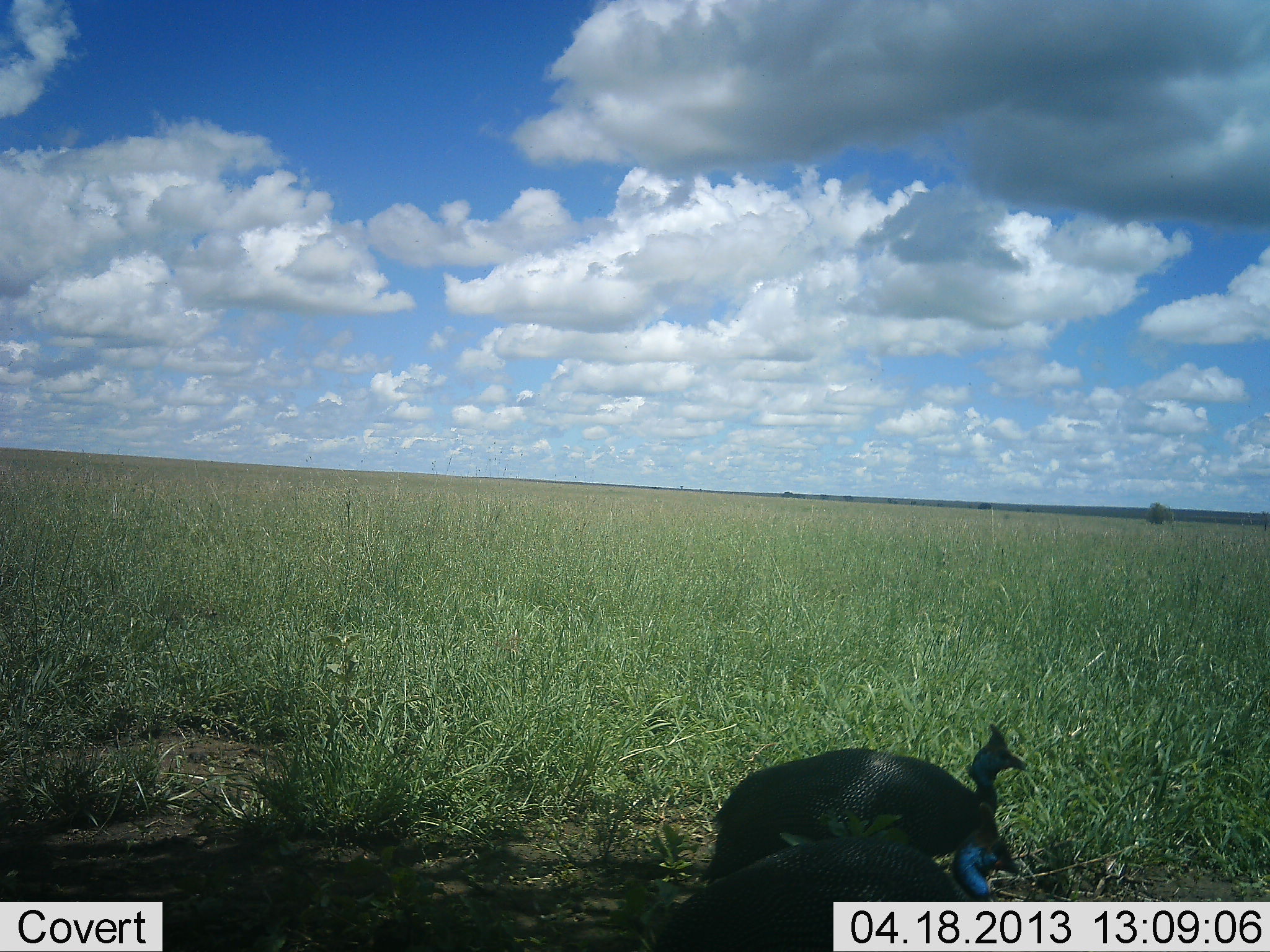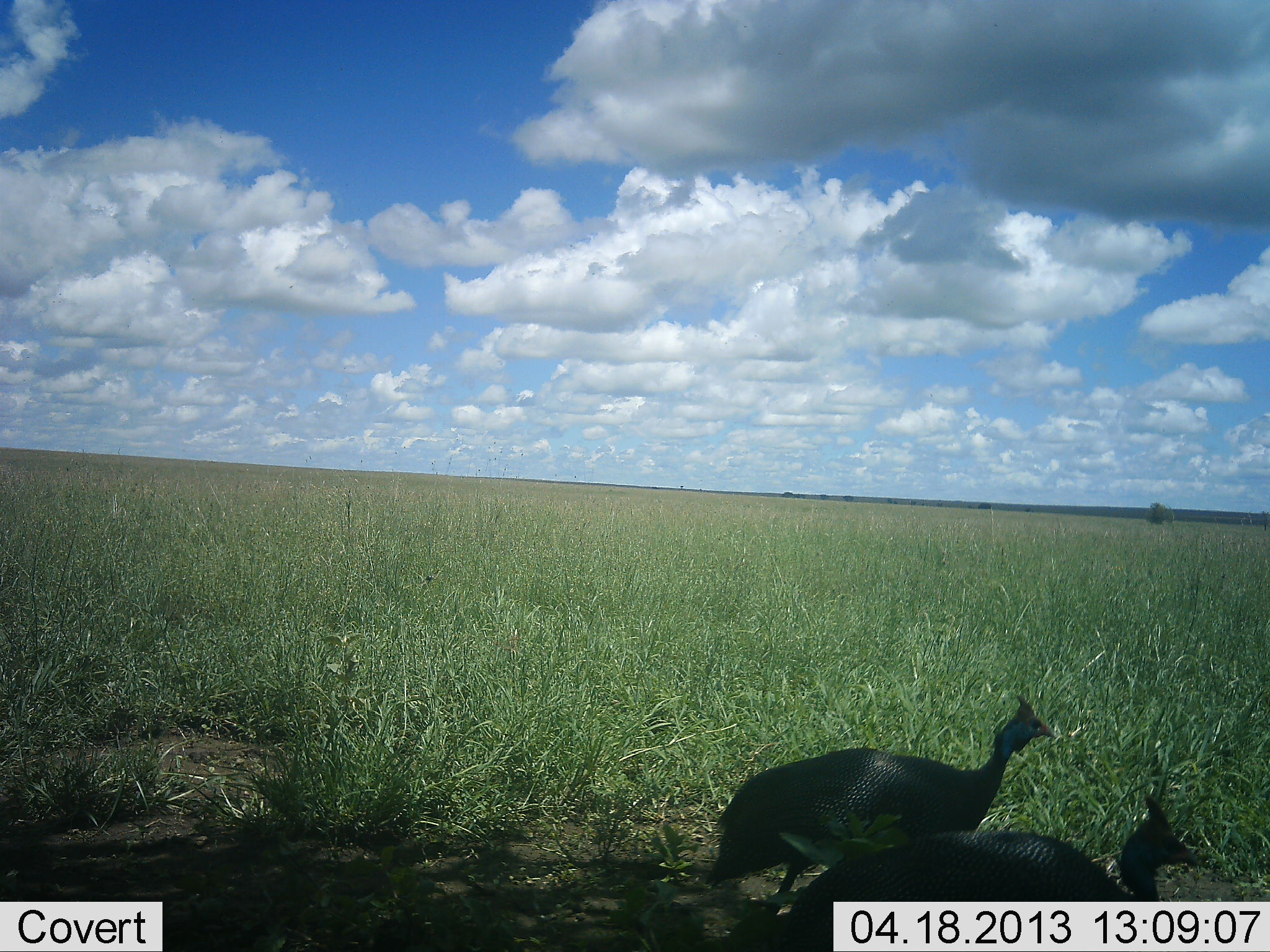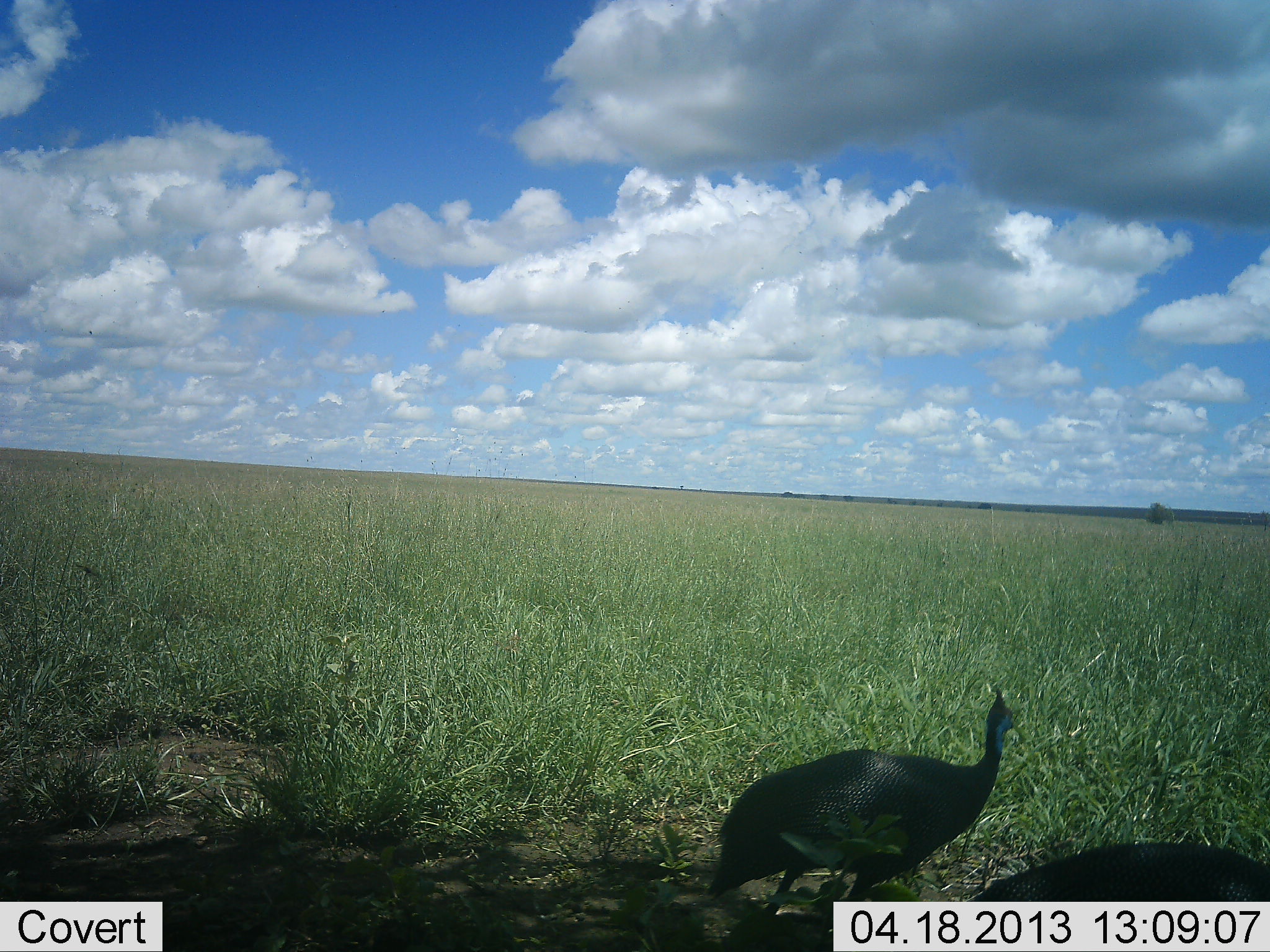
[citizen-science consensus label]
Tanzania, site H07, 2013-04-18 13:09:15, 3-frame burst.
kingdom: Animalia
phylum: Chordata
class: Aves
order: Galliformes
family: Numididae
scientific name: Numididae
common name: guinea fowl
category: guineafowl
Guineafowl (guinea fowl) (Numididae), count 2. Behavior (volunteer vote fractions): standing 40%, resting 0%, moving 70%, interacting 0%. Young present (vote fraction): 0%. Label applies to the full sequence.